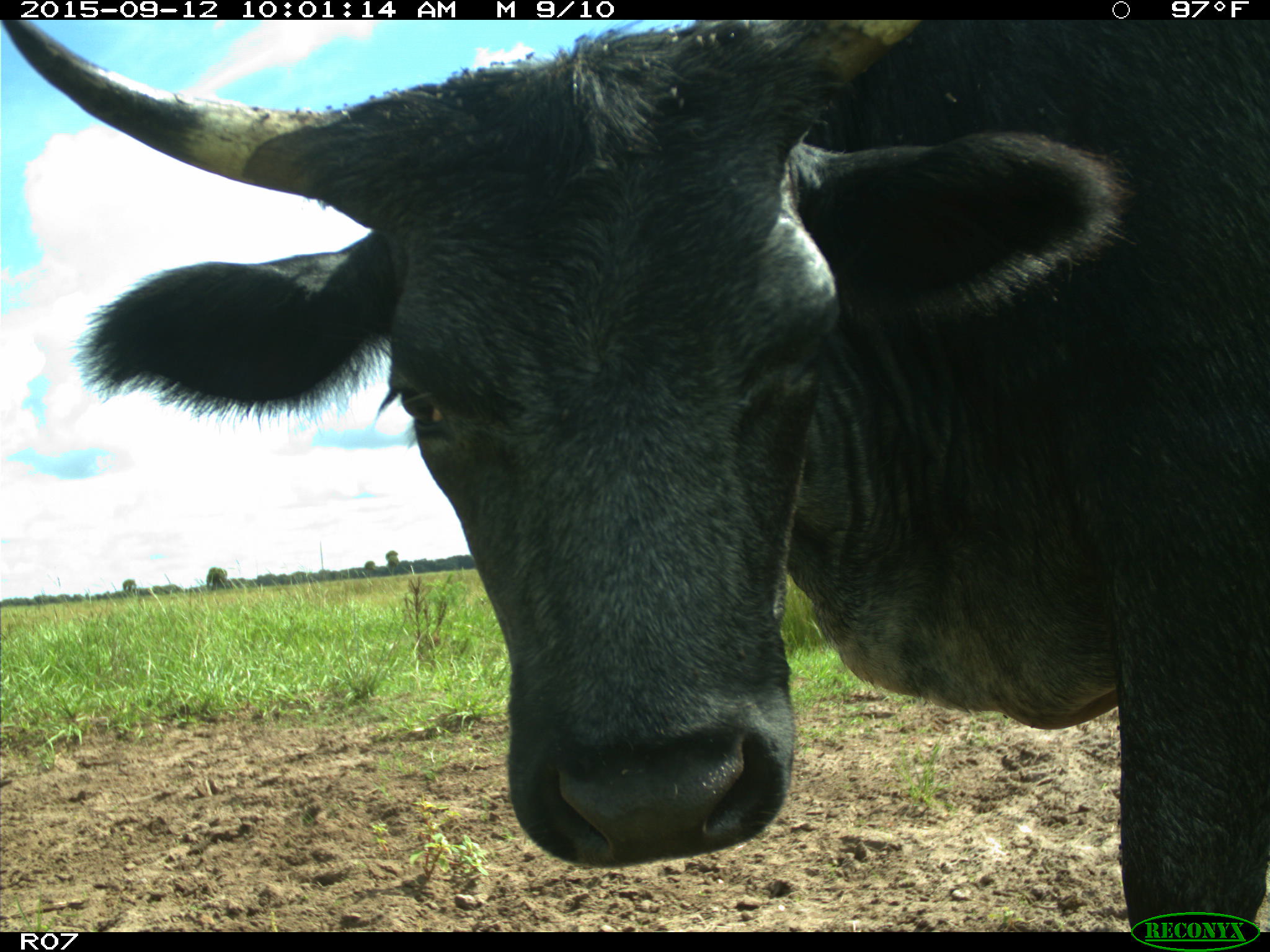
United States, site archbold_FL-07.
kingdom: Animalia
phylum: Chordata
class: Mammalia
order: Artiodactyla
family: Bovidae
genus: Bos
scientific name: Bos taurus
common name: domestic cow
Bos taurus (domestic cow).